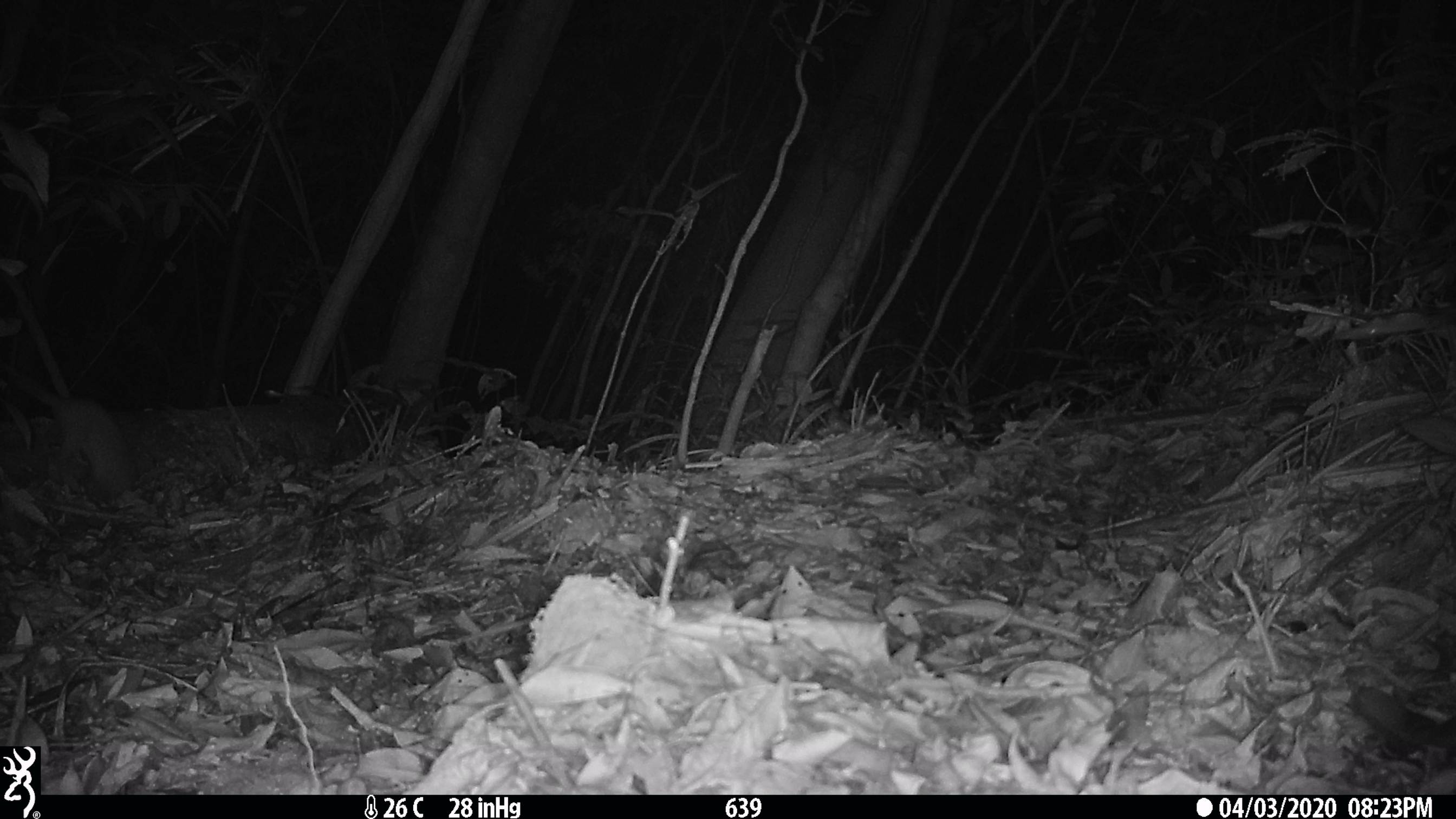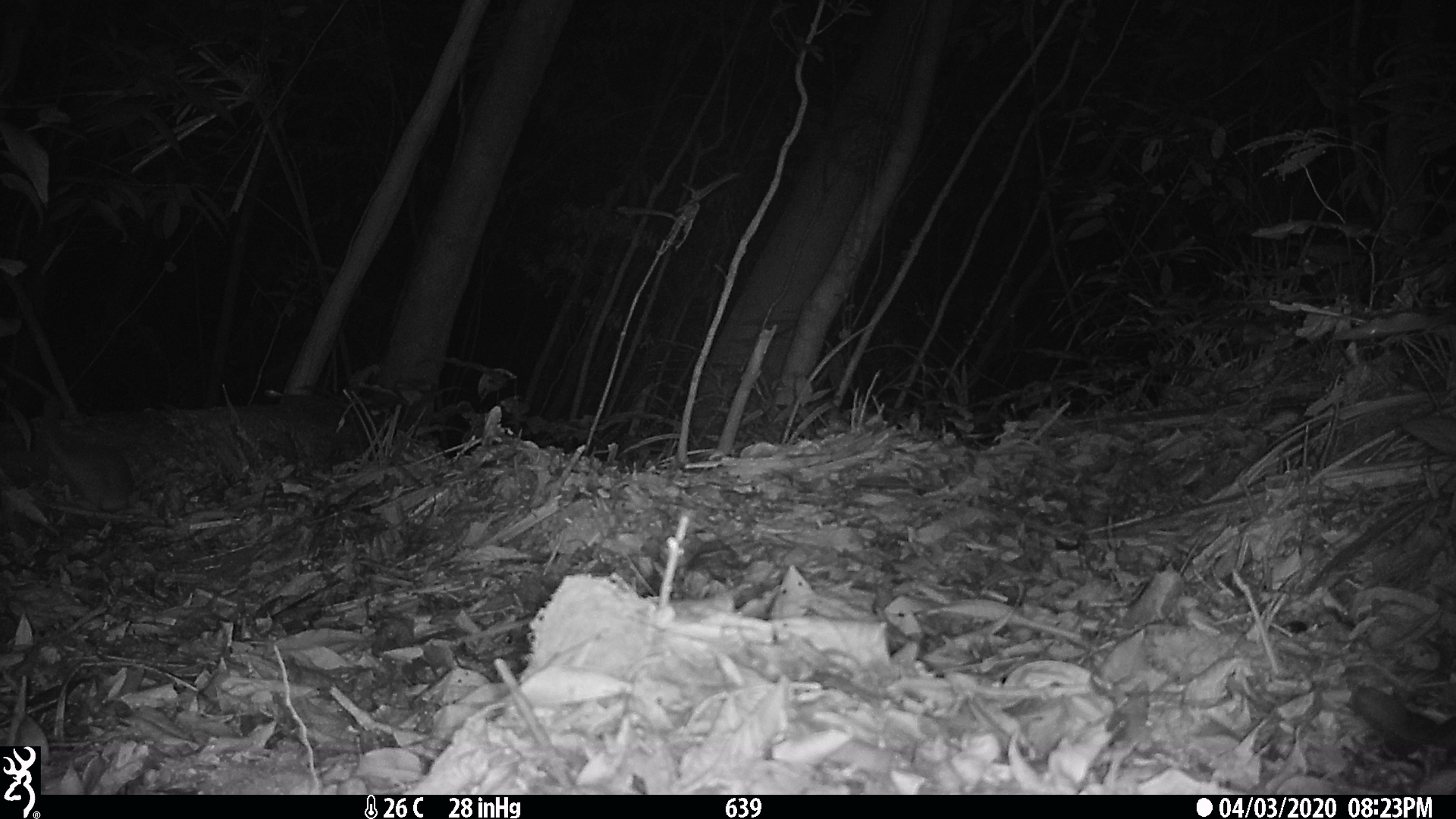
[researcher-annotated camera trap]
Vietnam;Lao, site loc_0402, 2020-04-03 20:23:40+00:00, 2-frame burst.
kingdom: Animalia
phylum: Chordata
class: Mammalia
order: Carnivora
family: Mustelidae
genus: Melogale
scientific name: Melogale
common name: ferret badger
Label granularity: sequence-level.